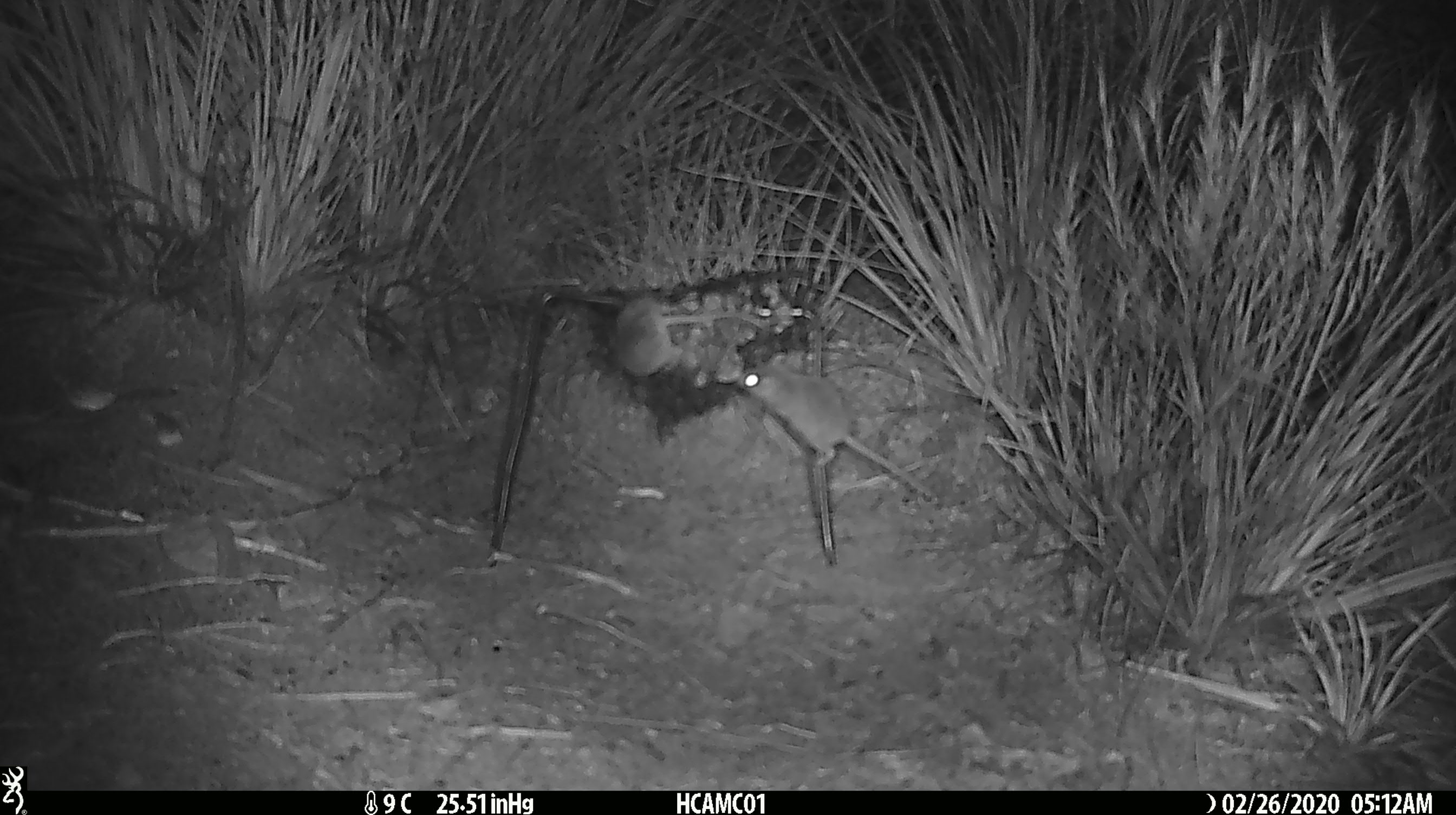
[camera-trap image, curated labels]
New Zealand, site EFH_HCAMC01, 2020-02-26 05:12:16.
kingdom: Animalia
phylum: Chordata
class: Mammalia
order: Rodentia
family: Muridae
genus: Mus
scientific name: Mus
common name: mouse